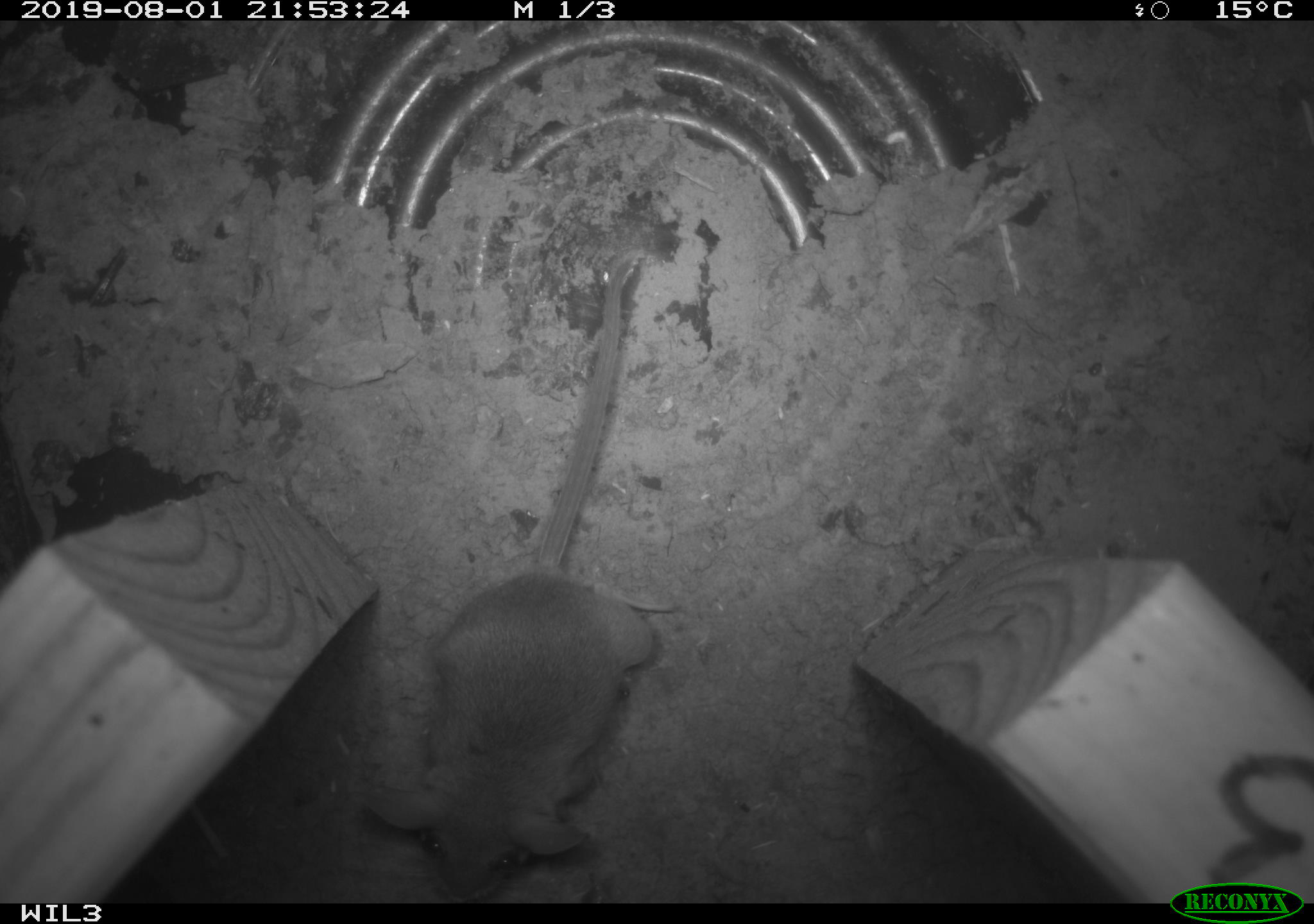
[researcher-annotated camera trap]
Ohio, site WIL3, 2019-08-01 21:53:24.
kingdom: Animalia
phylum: Chordata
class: Mammalia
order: Rodentia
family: Cricetidae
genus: Peromyscus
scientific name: Peromyscus leucopus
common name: white-footed mouse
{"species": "white-footed mouse (Peromyscus leucopus)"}